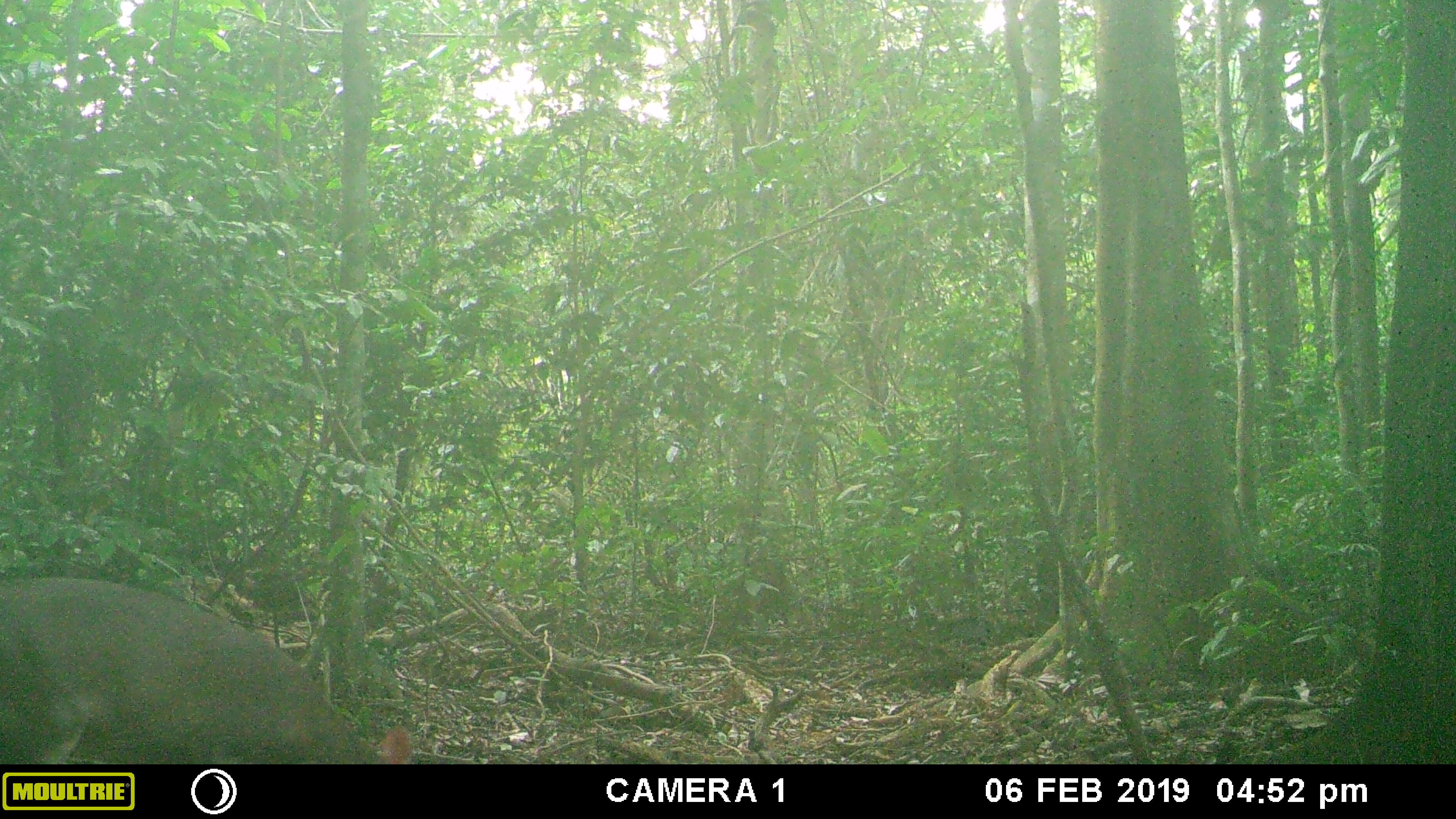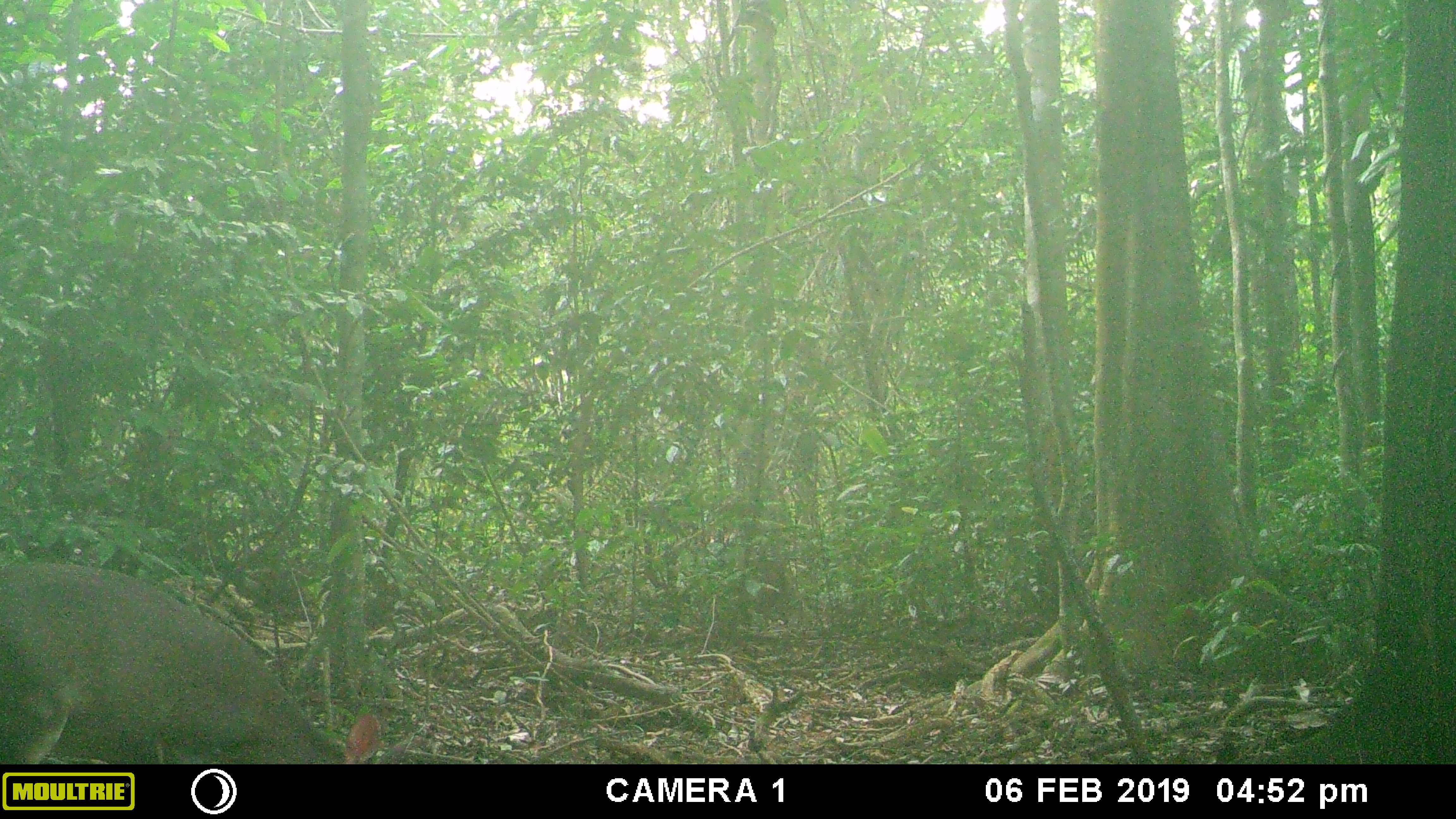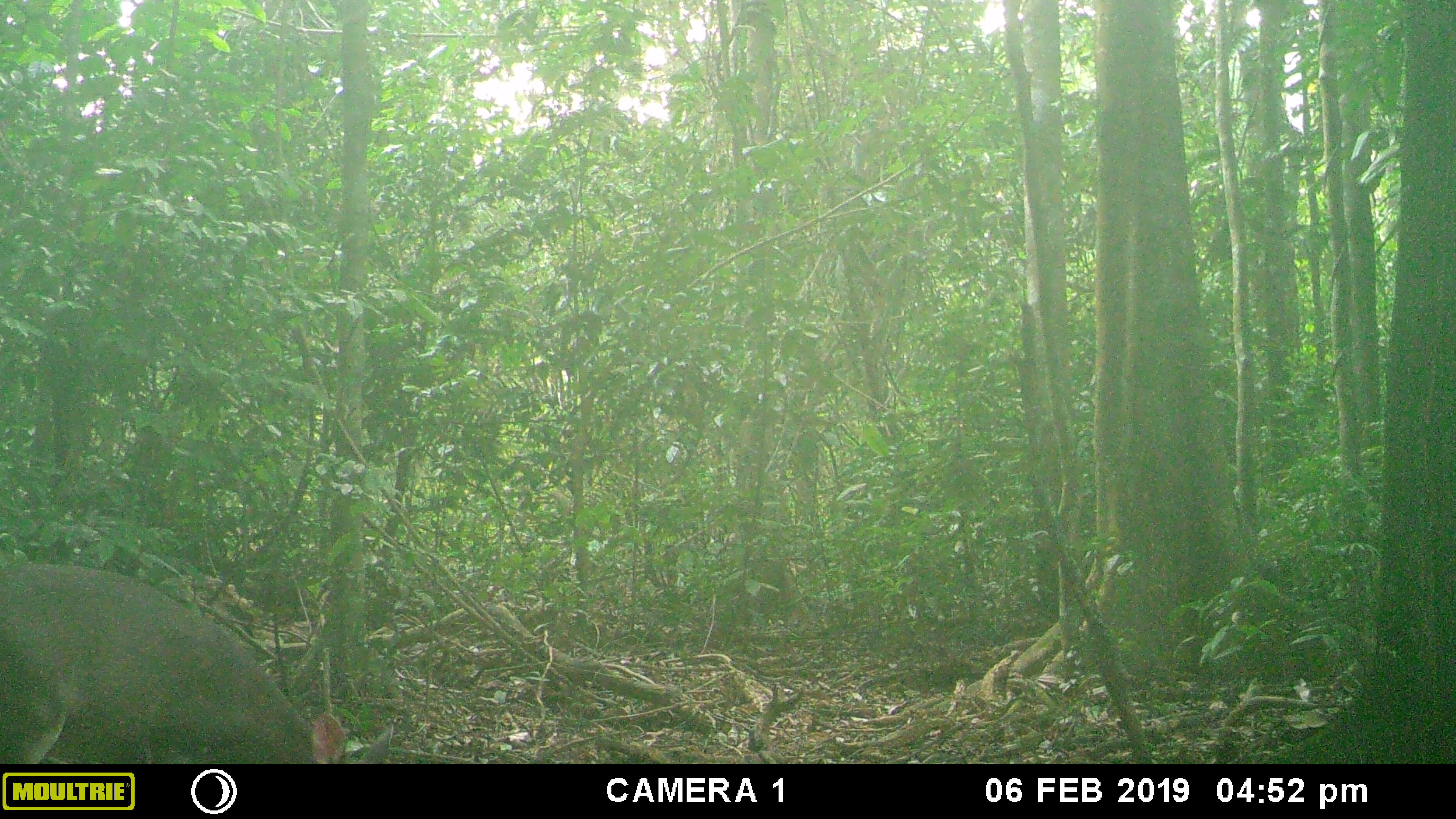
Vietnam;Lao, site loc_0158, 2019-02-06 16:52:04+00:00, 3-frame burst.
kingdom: Animalia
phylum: Chordata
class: Mammalia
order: Artiodactyla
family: Cervidae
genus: Muntiacus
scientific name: Muntiacus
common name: muntjacs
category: unidentified muntjac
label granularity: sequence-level